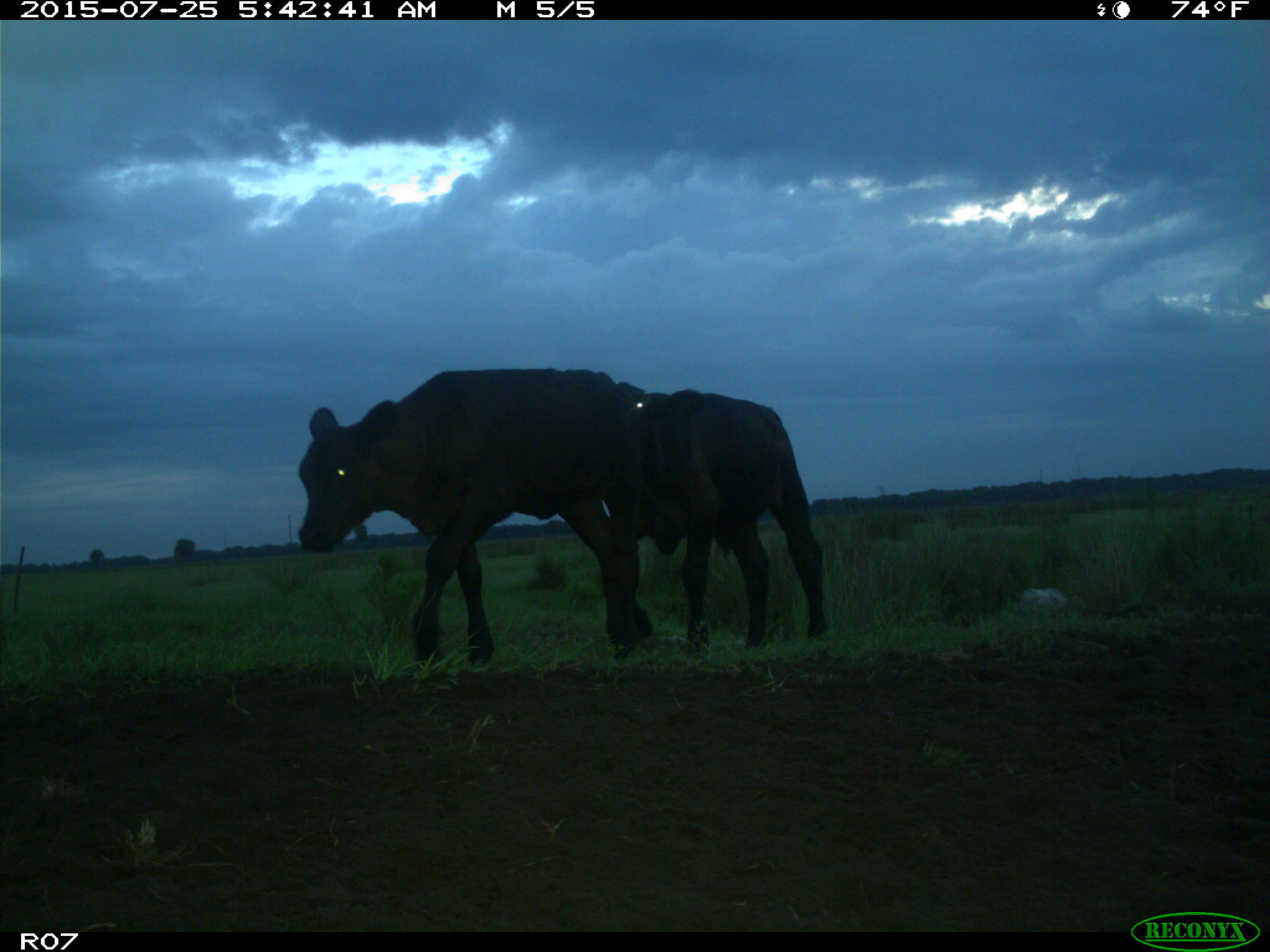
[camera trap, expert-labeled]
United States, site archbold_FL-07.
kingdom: Animalia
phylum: Chordata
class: Mammalia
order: Artiodactyla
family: Bovidae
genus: Bos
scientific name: Bos taurus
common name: domestic cow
Bos taurus (domestic cow).